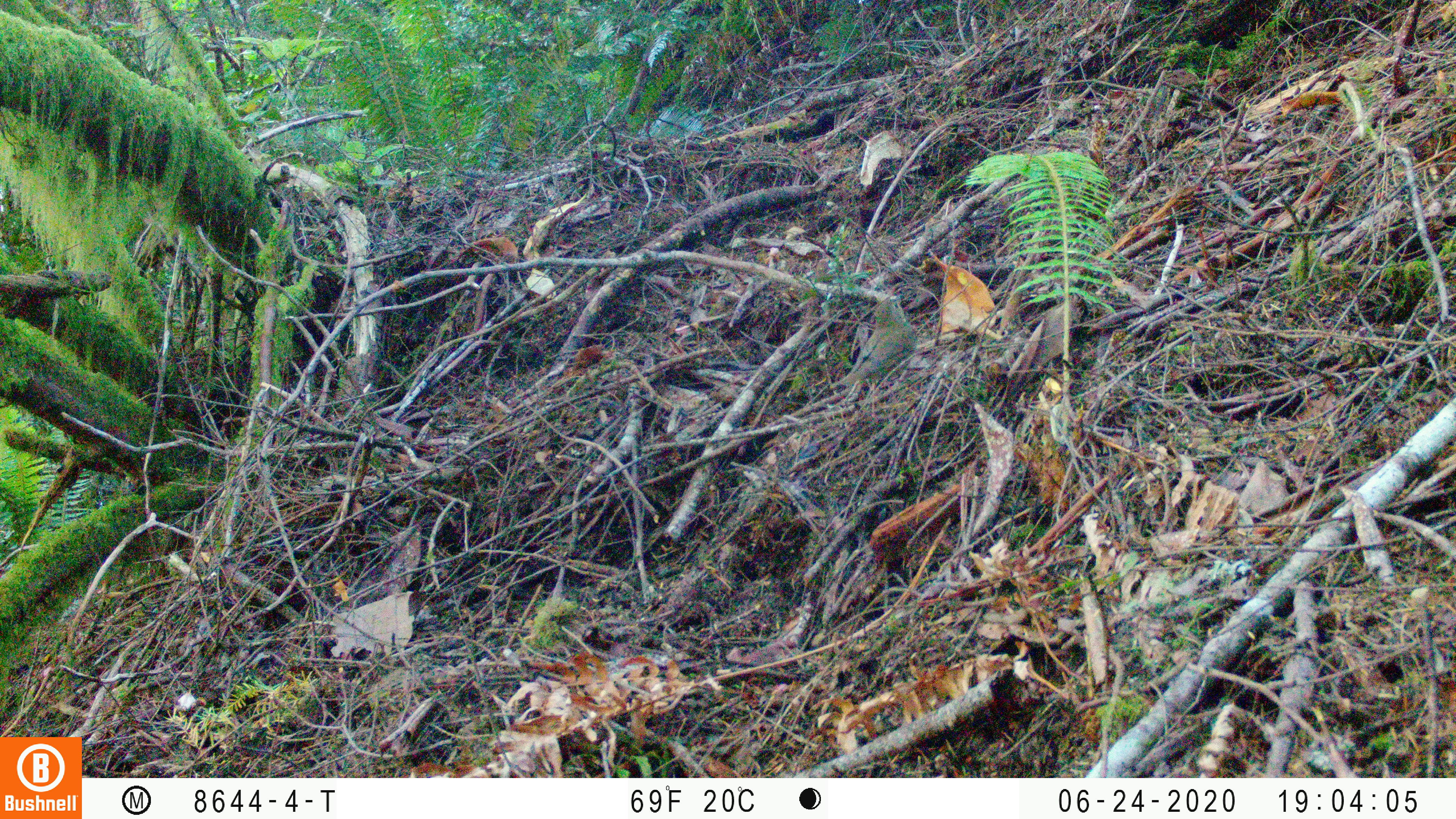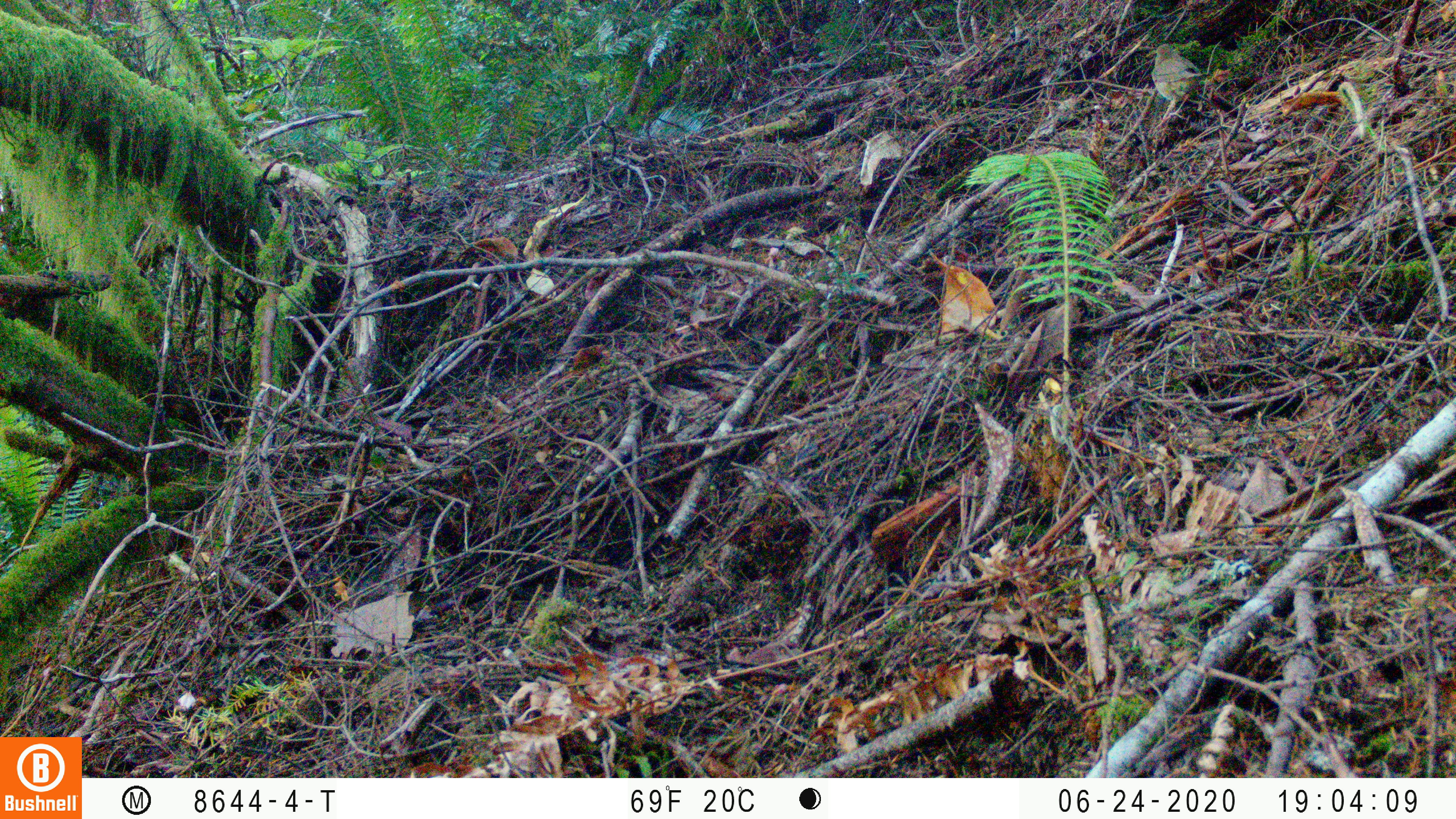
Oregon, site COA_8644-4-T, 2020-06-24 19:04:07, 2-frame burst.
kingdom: Animalia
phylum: Chordata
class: Aves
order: Passeriformes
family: Turdidae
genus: Catharus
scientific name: Catharus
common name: brown thrushes and nightingale-thrushes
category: catharus species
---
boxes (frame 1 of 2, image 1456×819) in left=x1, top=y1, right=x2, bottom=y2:
catharus species: left=819, top=283, right=927, bottom=424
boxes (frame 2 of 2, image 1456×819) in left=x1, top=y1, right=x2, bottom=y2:
catharus species: left=1144, top=33, right=1223, bottom=143